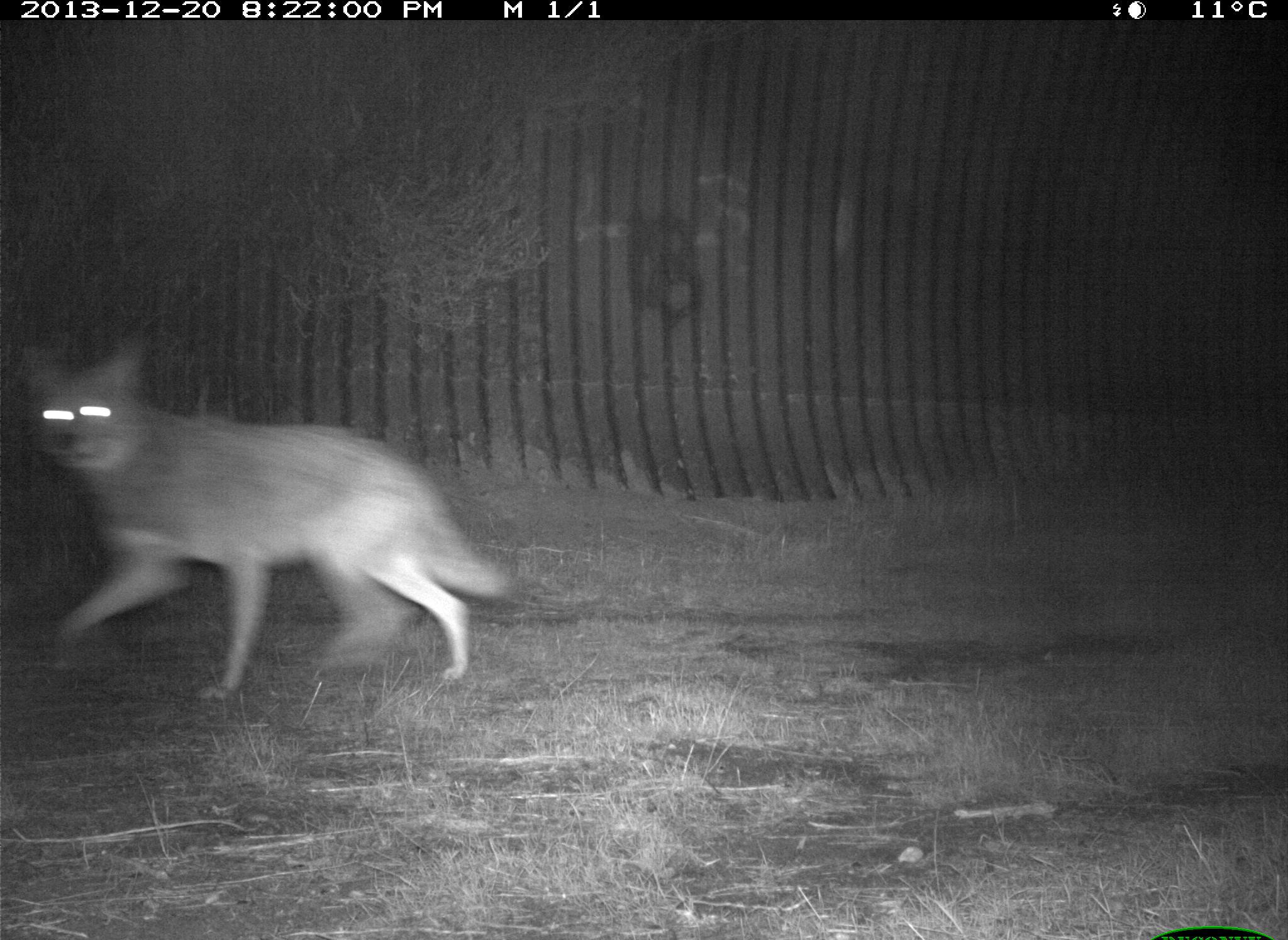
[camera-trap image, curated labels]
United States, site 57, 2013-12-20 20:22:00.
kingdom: Animalia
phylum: Chordata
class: Mammalia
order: Carnivora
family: Canidae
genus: Canis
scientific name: Canis latrans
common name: coyote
Coyote (Canis latrans).